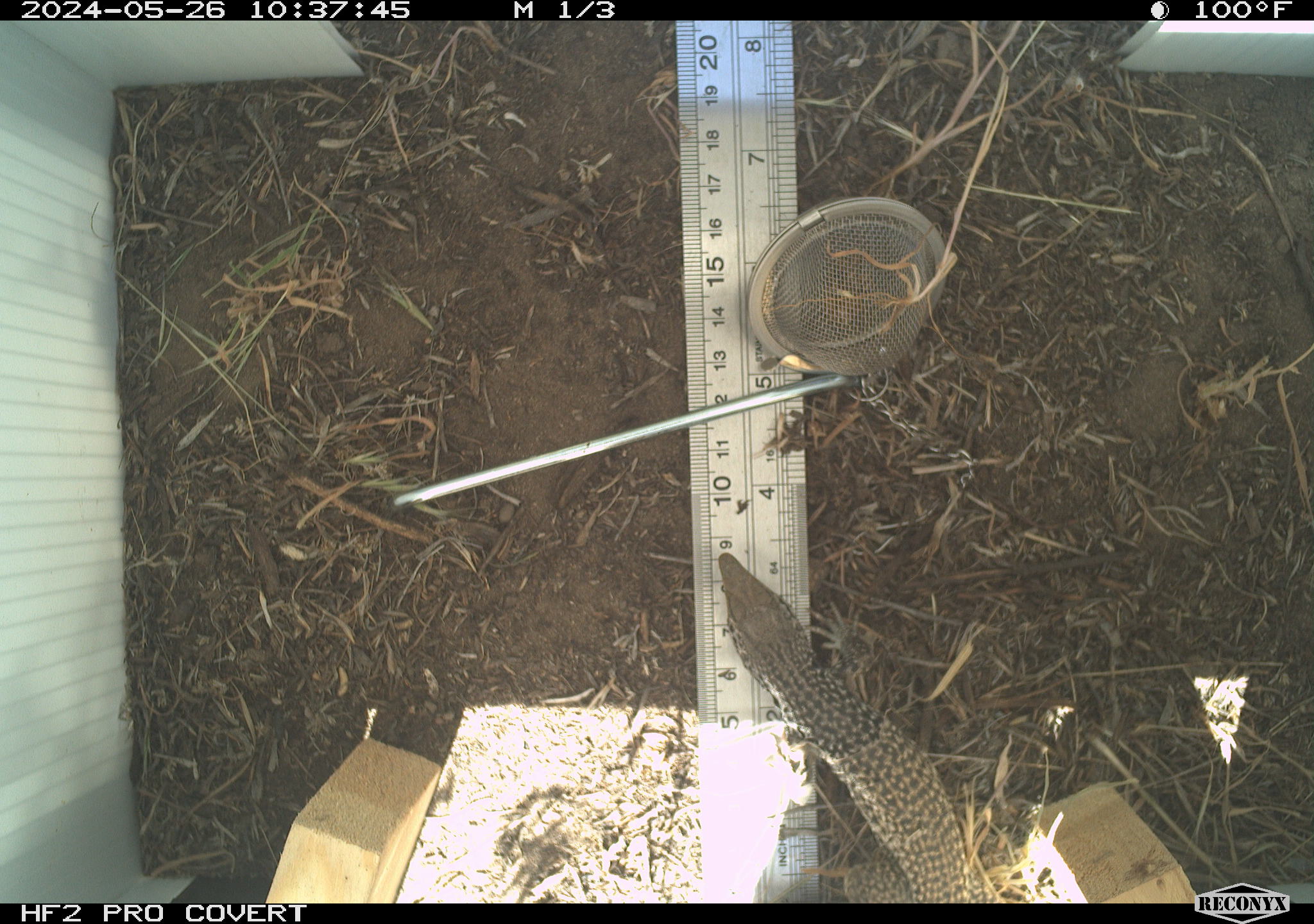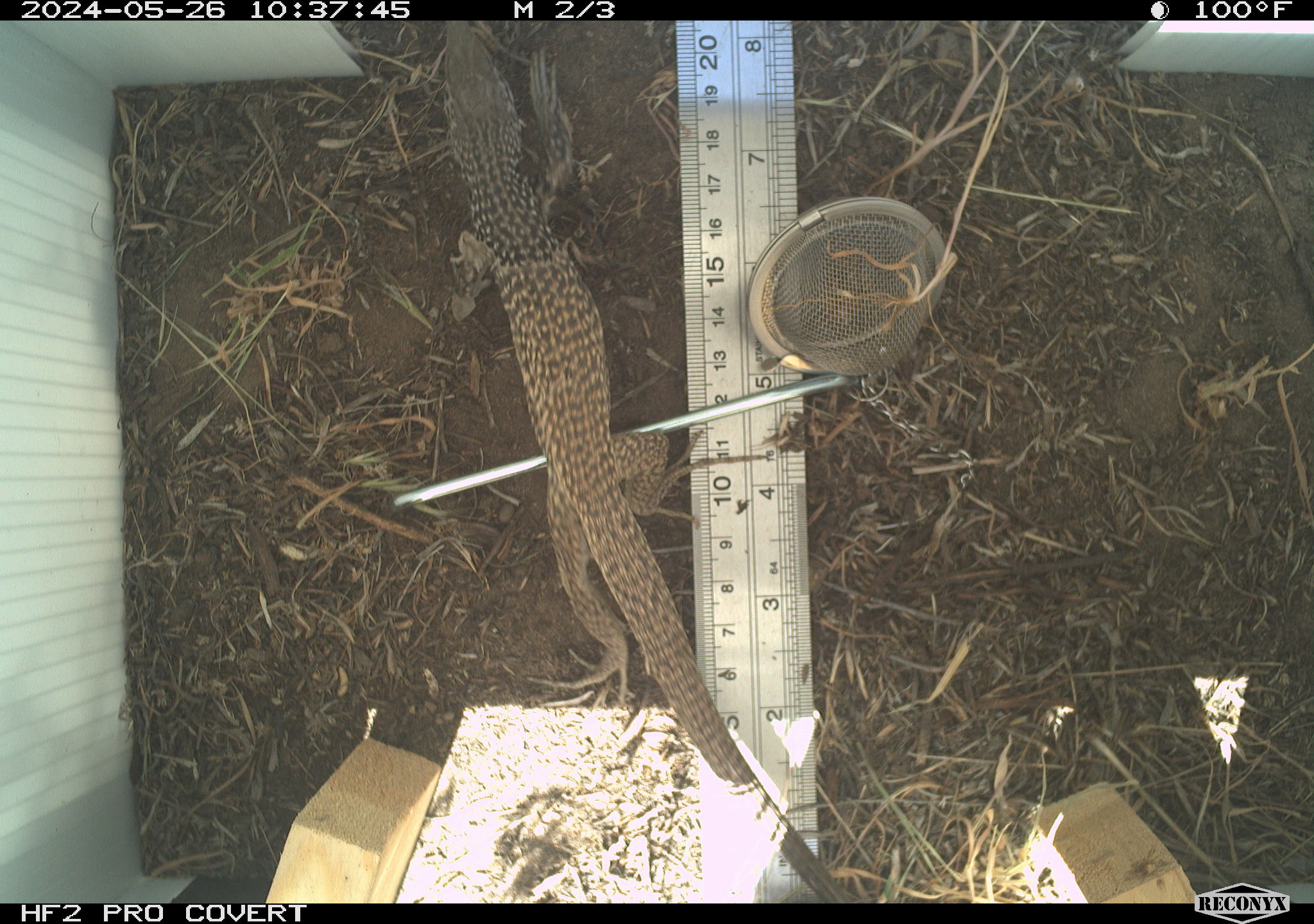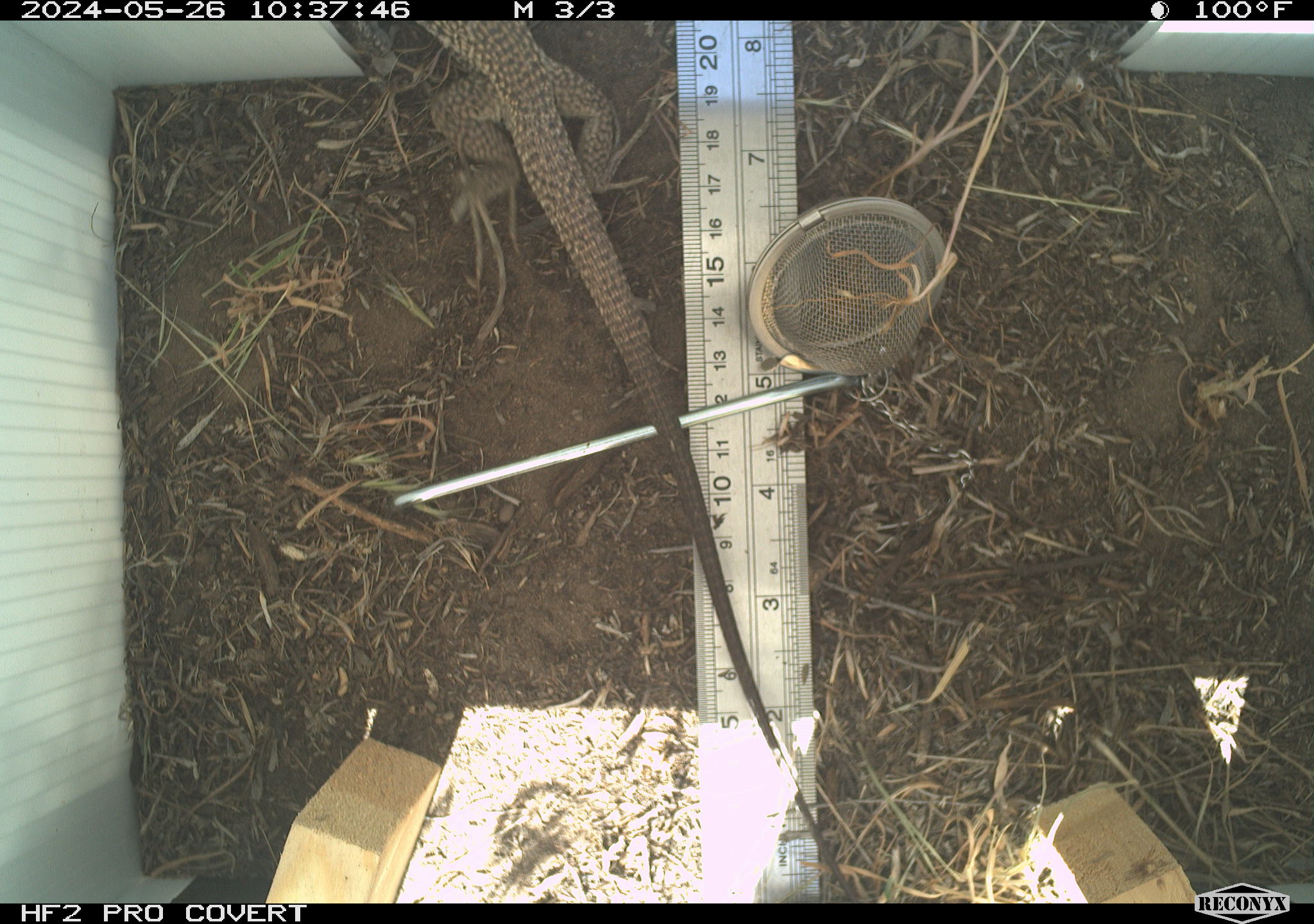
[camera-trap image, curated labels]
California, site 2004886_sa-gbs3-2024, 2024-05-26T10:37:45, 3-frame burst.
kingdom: Animalia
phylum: Chordata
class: Reptilia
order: Squamata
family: Teiidae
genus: Aspidoscelis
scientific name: Aspidoscelis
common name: whiptail lizards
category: aspidoscelis species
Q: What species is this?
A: Aspidoscelis species (whiptail lizards) (Aspidoscelis).